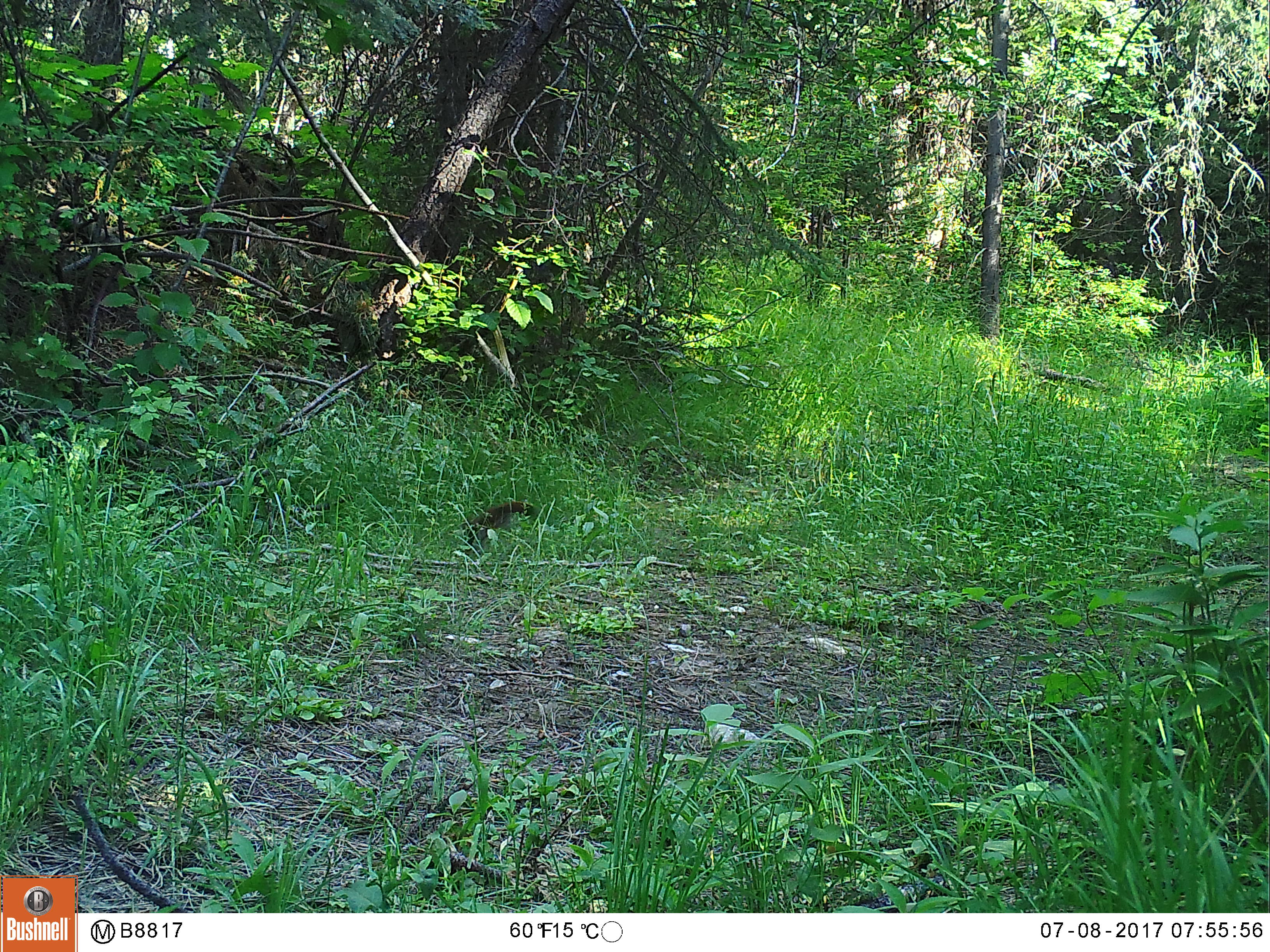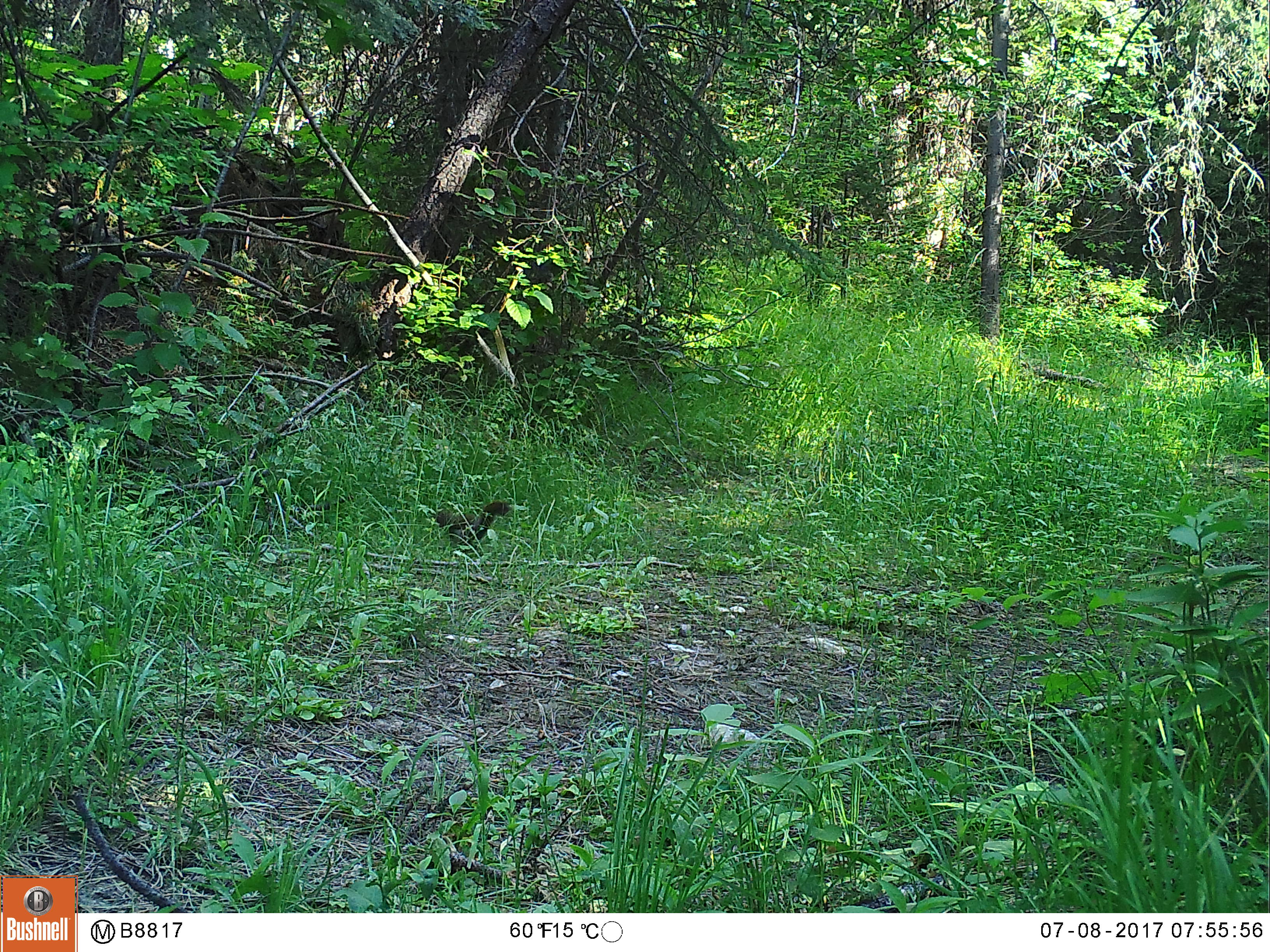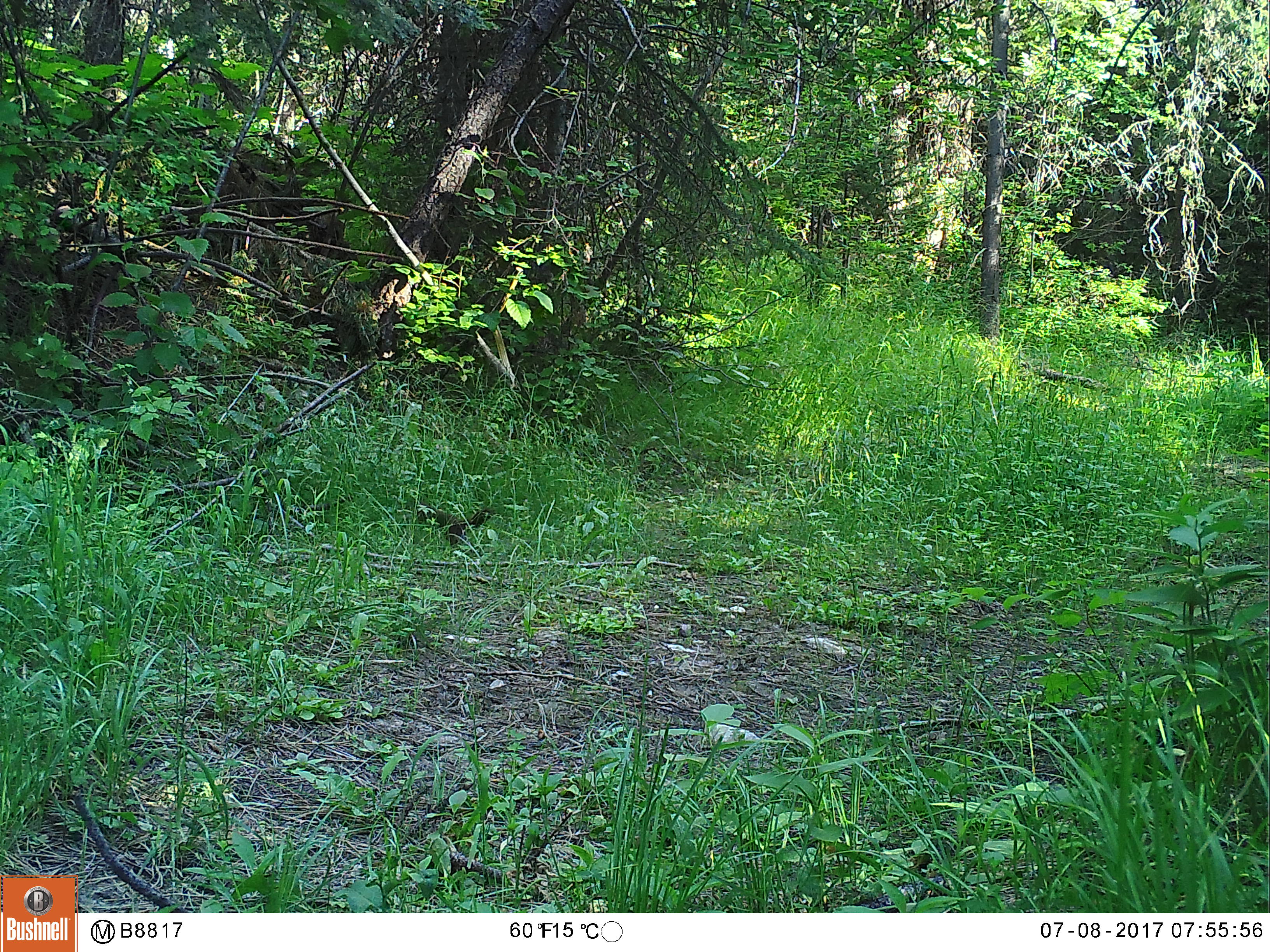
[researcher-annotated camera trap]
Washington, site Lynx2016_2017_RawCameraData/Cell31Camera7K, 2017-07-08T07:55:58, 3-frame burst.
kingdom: Animalia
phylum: Chordata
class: Mammalia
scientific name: Mammalia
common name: small mammal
Small mammal (Mammalia). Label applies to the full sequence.